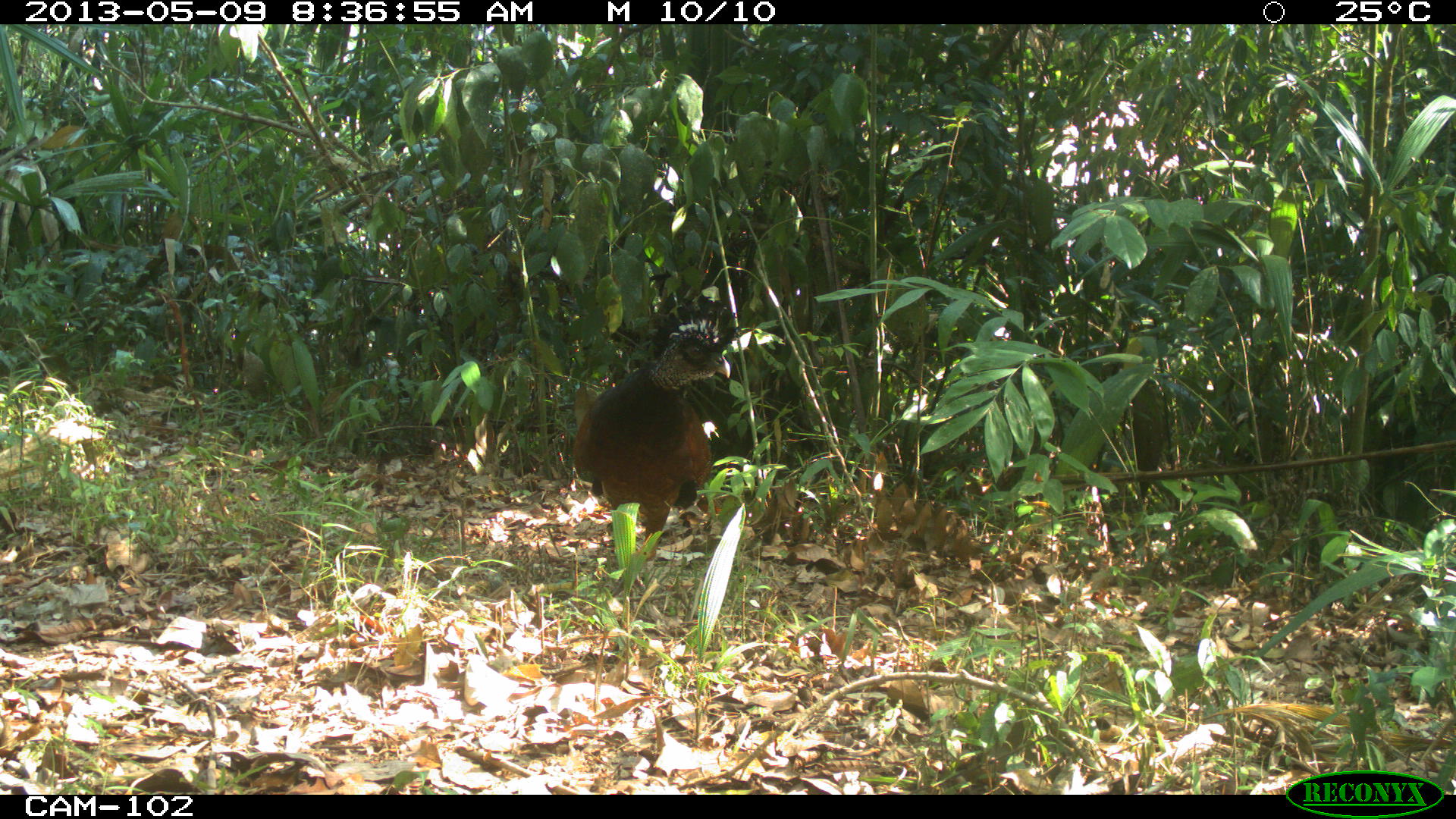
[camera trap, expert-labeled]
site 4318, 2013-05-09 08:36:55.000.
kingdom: Animalia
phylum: Chordata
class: Aves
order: Galliformes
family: Cracidae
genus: Crax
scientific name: Crax rubra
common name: great curassow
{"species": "Crax rubra (great curassow)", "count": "1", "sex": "female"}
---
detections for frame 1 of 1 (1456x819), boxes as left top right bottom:
crax rubra: 575 318 730 593